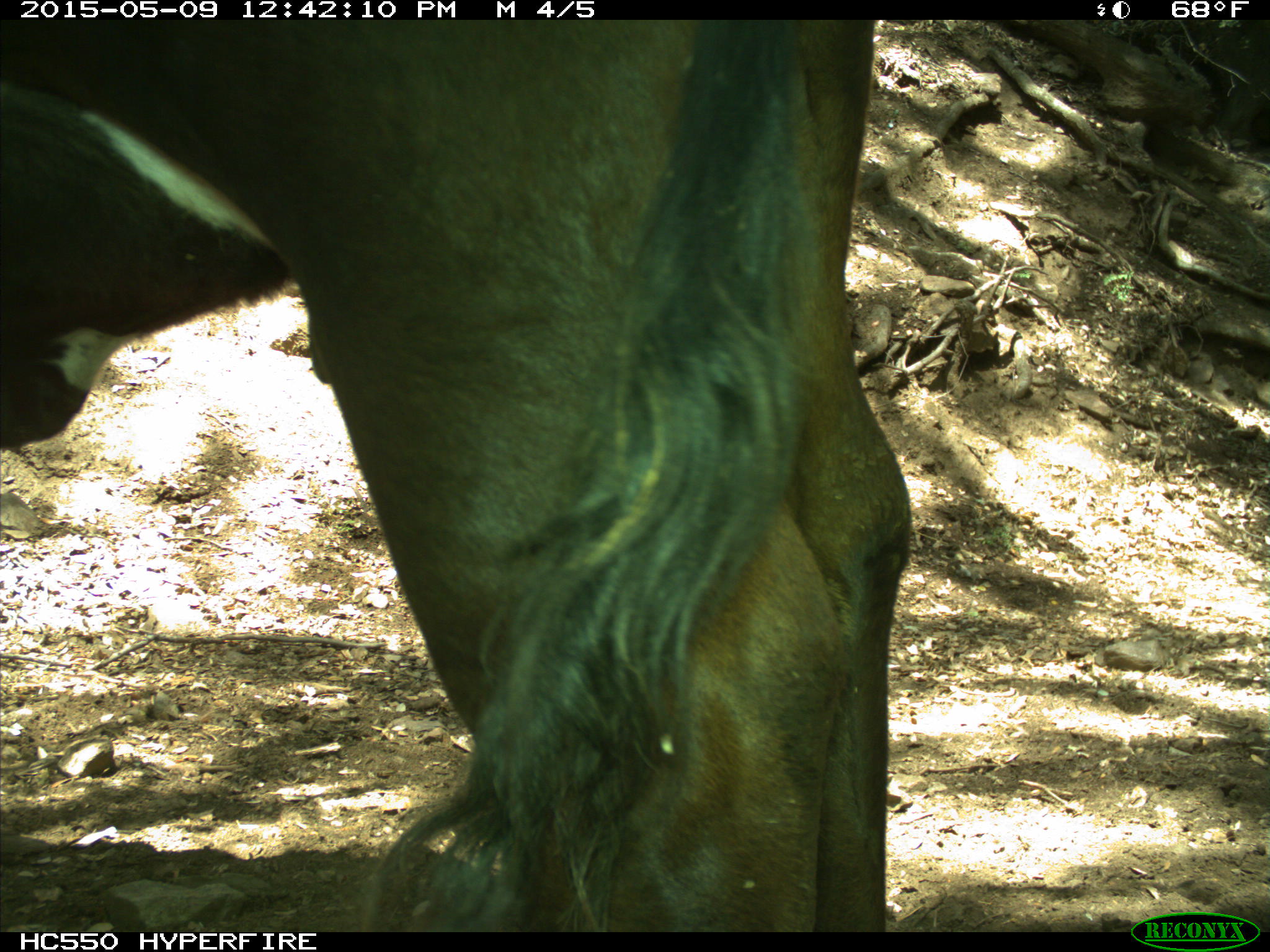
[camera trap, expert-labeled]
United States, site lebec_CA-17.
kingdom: Animalia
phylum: Chordata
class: Mammalia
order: Artiodactyla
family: Bovidae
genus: Bos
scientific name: Bos taurus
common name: domestic cow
Bos taurus (domestic cow).